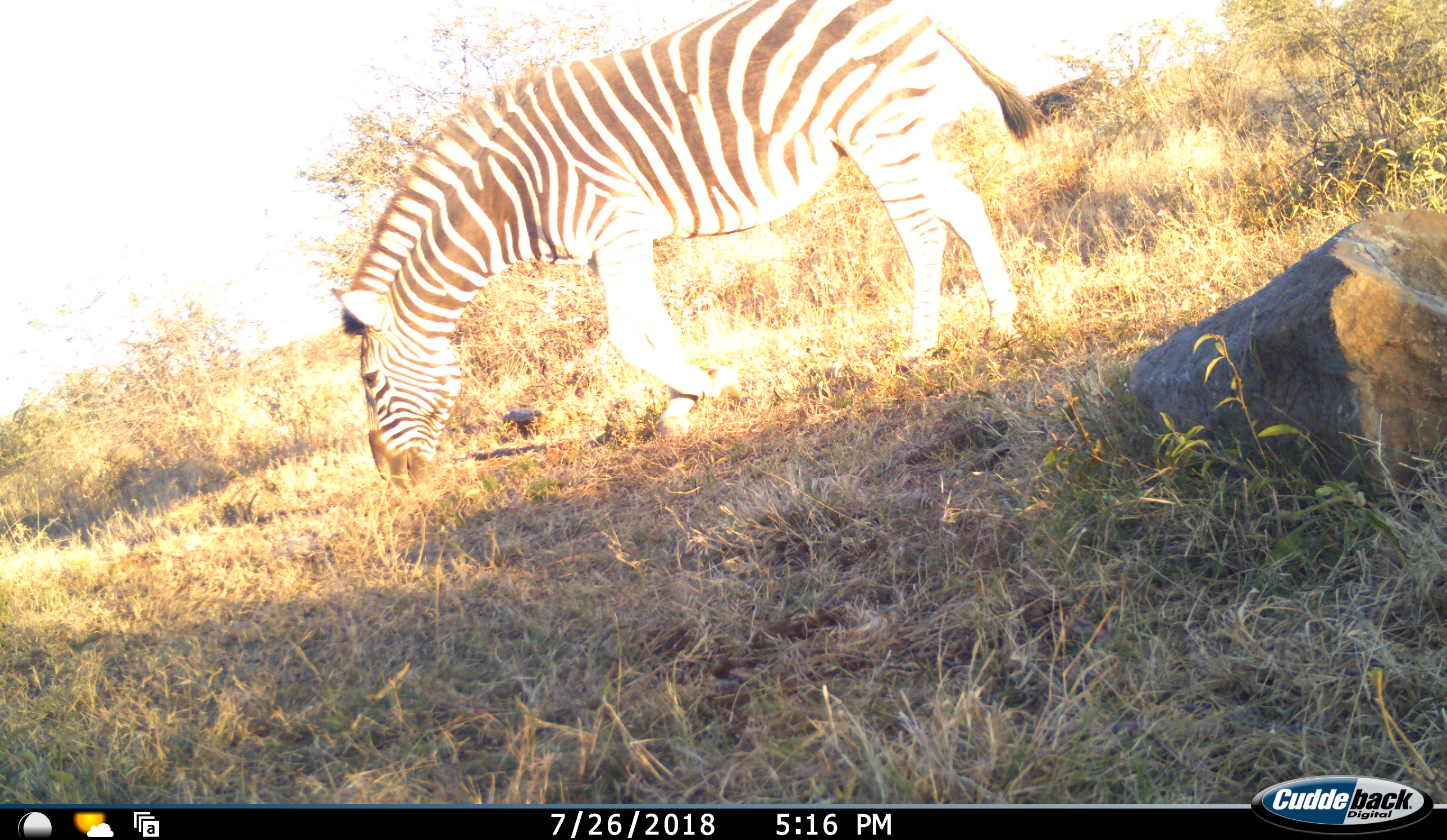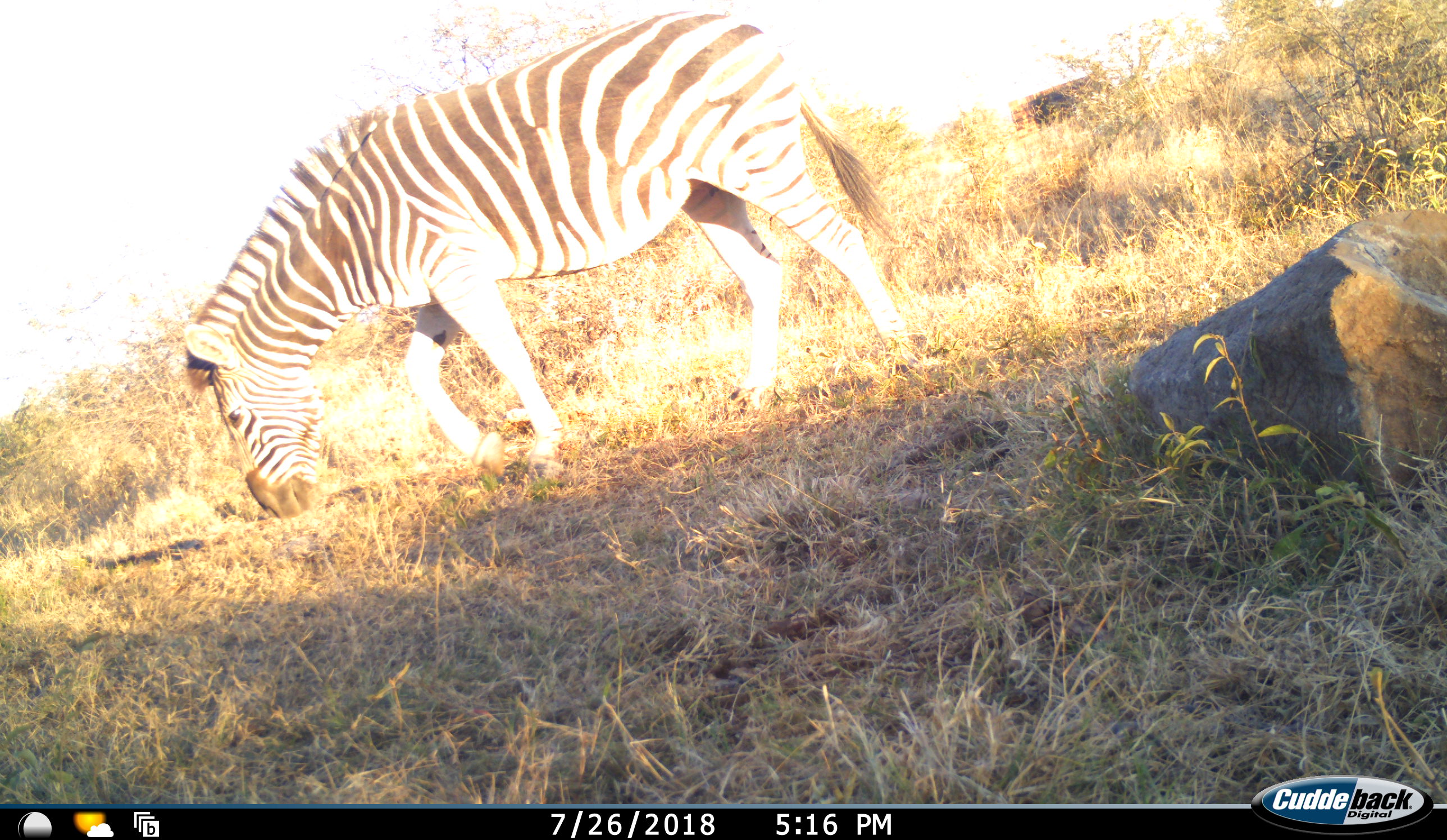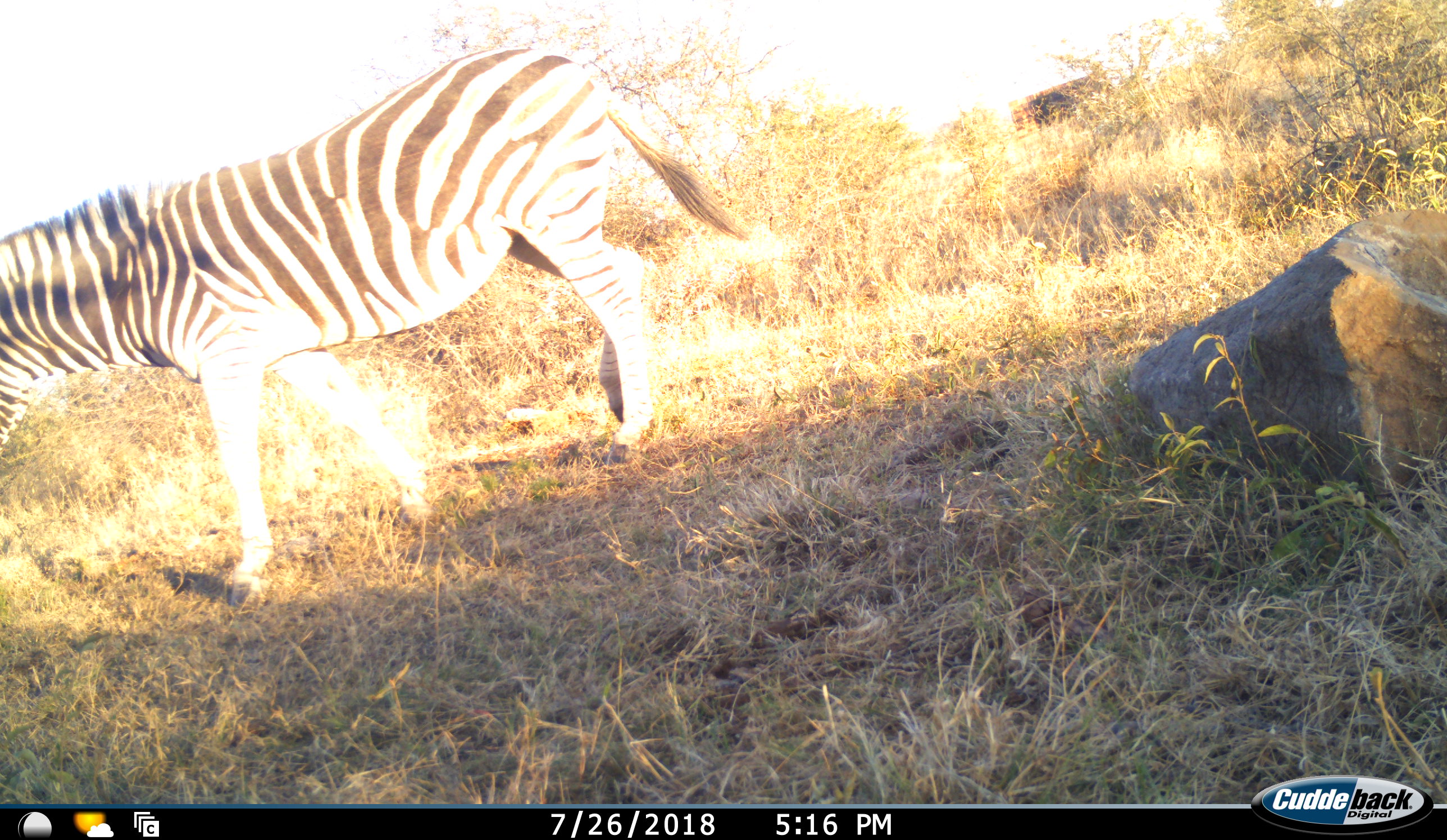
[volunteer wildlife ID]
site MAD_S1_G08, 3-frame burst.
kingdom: Animalia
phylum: Chordata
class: Mammalia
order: Perissodactyla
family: Equidae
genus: Equus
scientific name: Equus quagga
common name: plains zebra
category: zebraplains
Zebraplains (plains zebra) (Equus quagga), count 1. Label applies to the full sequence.